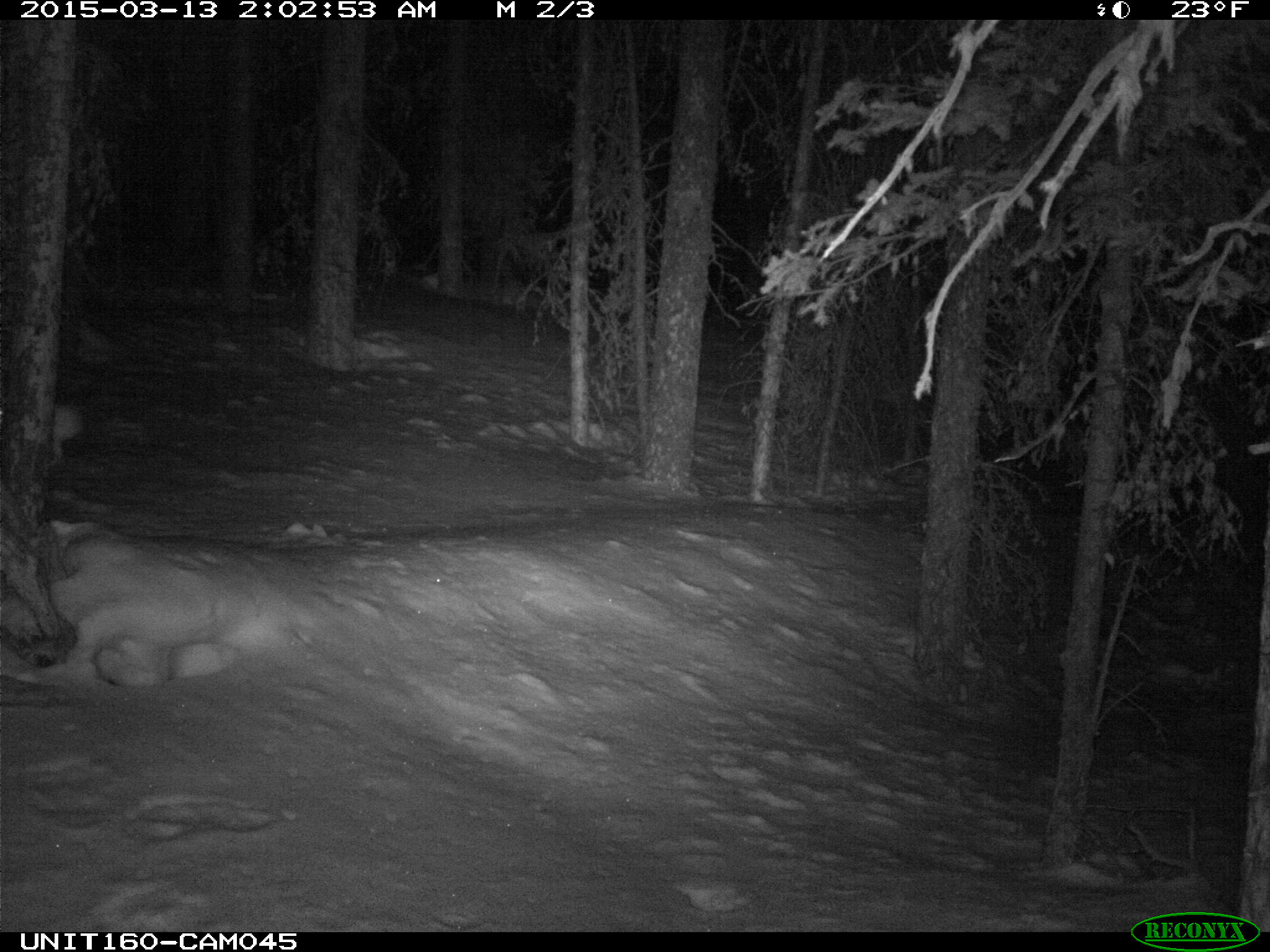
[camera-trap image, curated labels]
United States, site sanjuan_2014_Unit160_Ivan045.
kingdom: Animalia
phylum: Chordata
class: Mammalia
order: Lagomorpha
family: Leporidae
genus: Lepus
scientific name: Lepus americanus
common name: snowshoe hare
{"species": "Lepus americanus (snowshoe hare)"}